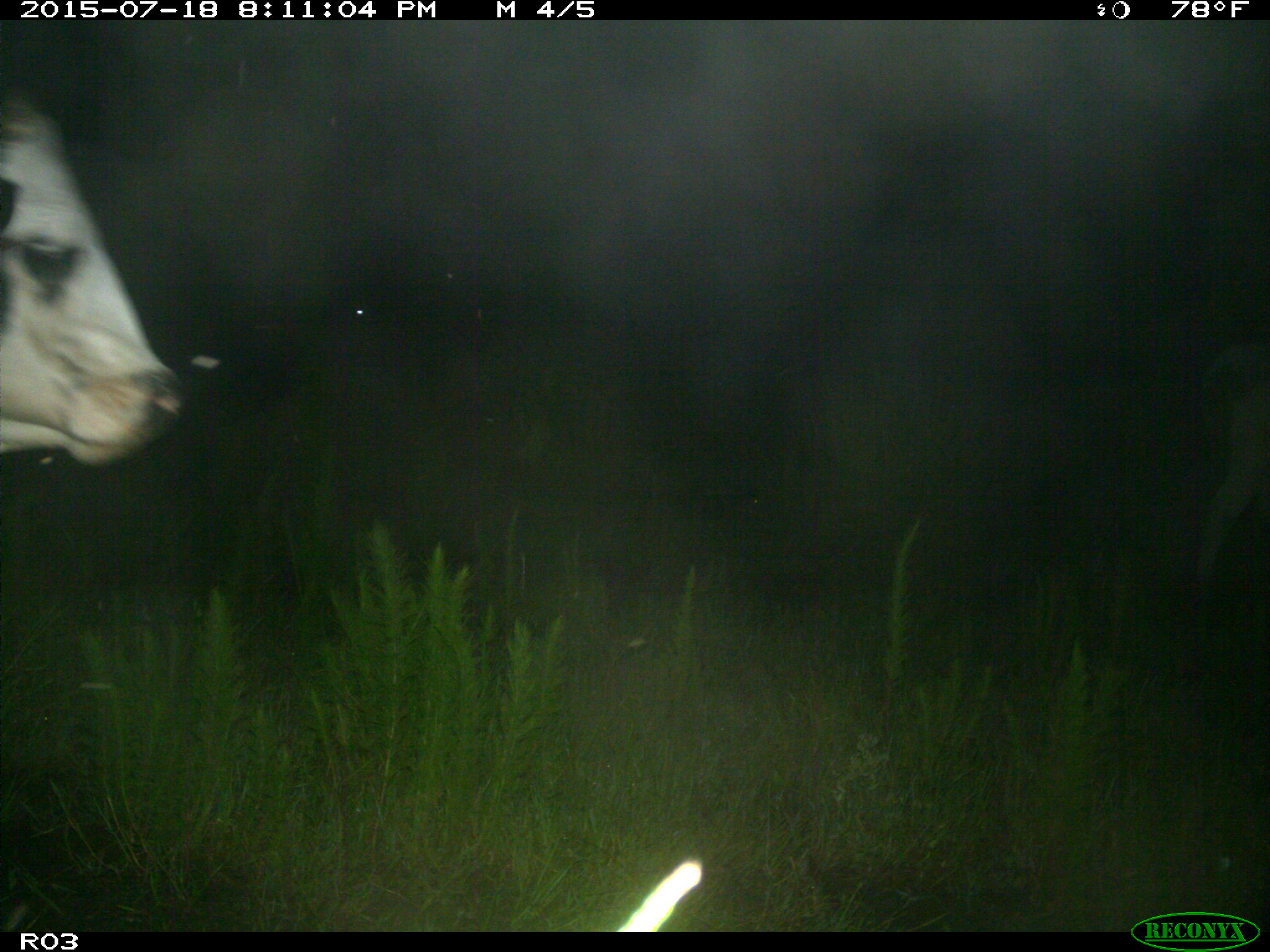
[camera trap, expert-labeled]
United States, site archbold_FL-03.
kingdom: Animalia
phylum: Chordata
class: Mammalia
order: Artiodactyla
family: Bovidae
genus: Bos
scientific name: Bos taurus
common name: domestic cow